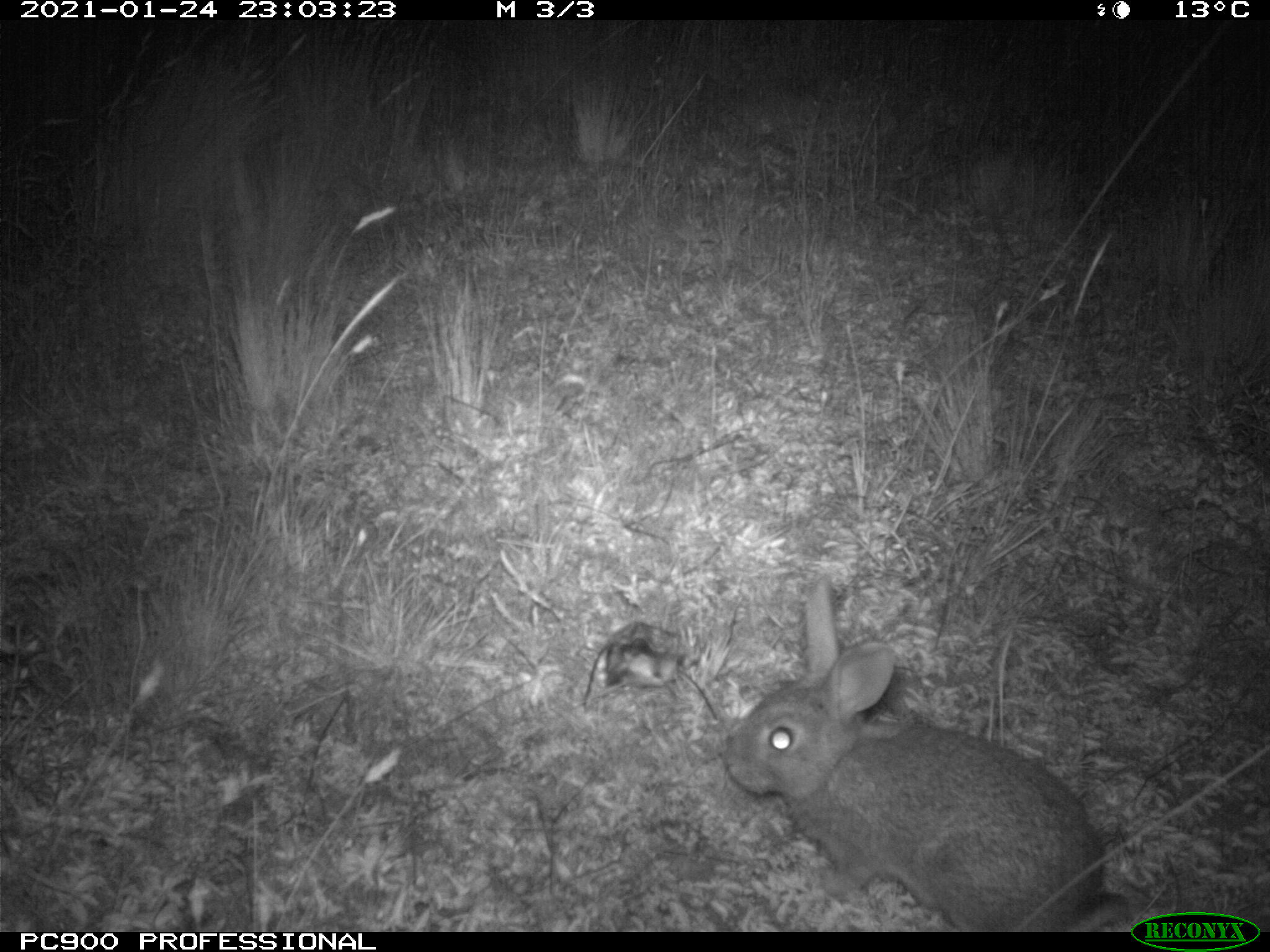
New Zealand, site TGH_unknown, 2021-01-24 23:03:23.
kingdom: Animalia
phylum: Chordata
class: Mammalia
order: Lagomorpha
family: Leporidae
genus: Oryctolagus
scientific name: Oryctolagus cuniculus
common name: european rabbit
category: rabbit